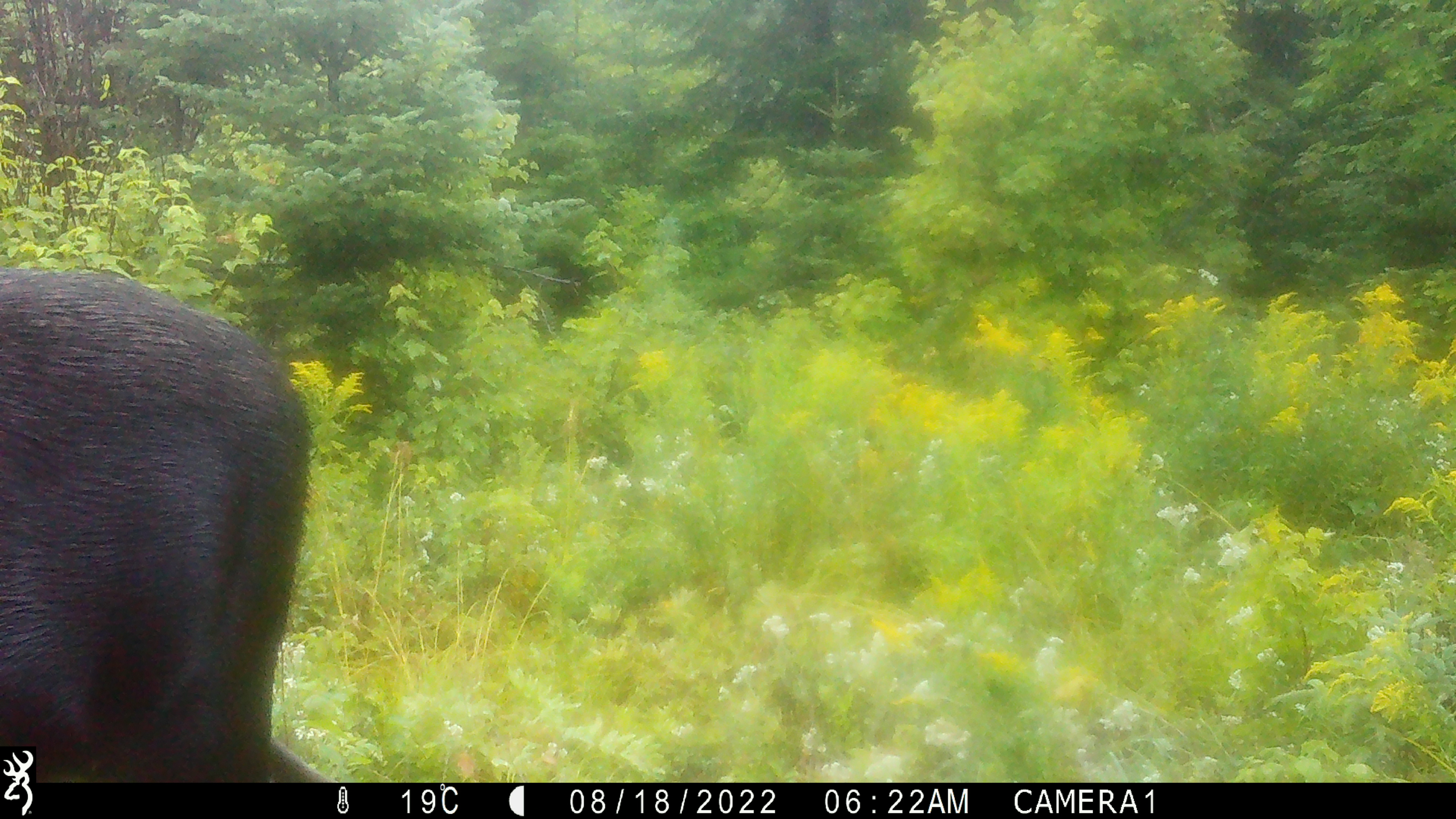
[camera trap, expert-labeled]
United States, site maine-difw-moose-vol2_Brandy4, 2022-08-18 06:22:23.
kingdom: Animalia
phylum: Chordata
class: Mammalia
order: Artiodactyla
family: Cervidae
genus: Alces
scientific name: Alces alces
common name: moose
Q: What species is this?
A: Moose (Alces alces).